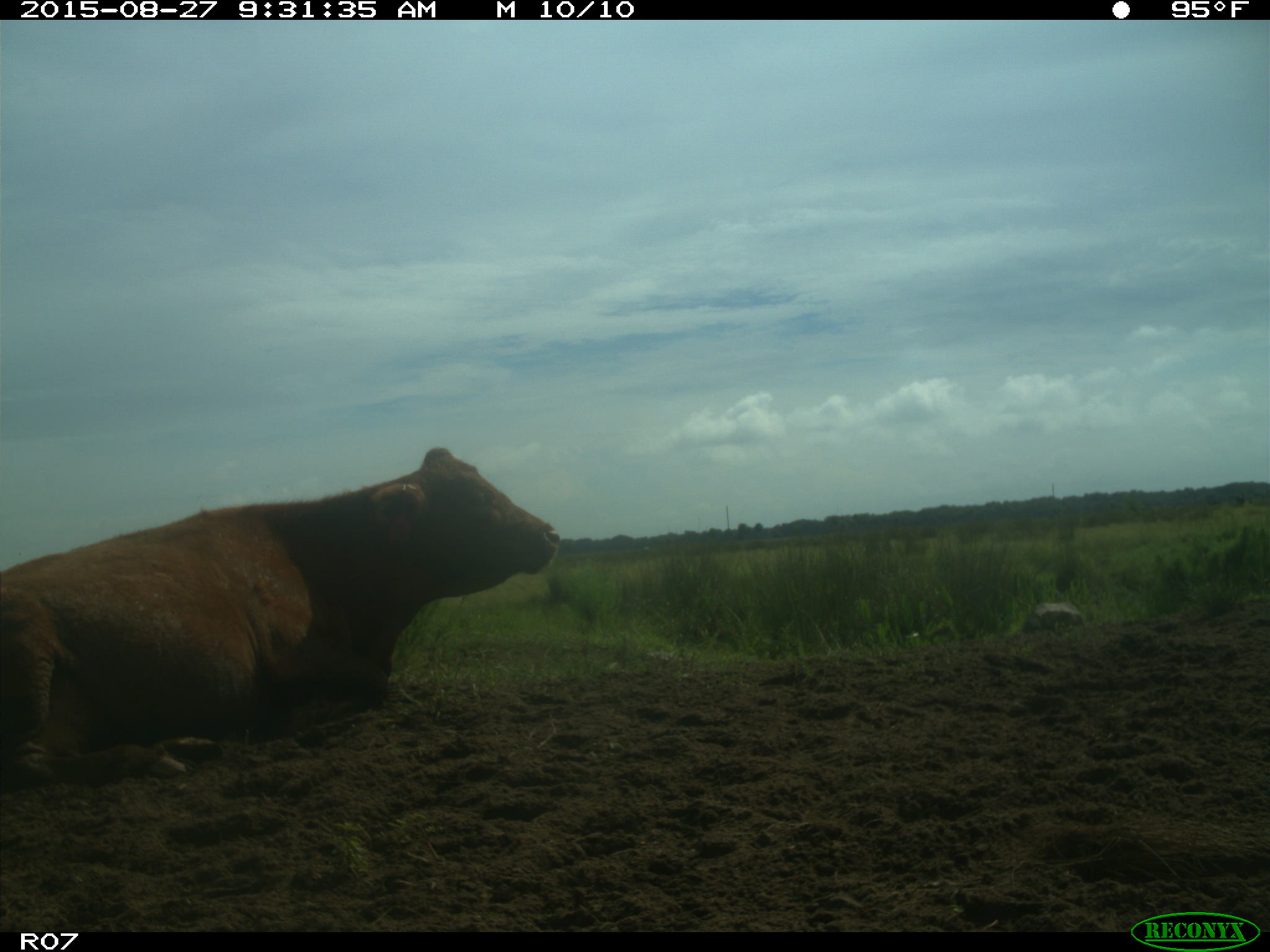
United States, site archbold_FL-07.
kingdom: Animalia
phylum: Chordata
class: Mammalia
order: Artiodactyla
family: Bovidae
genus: Bos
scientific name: Bos taurus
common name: domestic cow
Bos taurus (domestic cow).